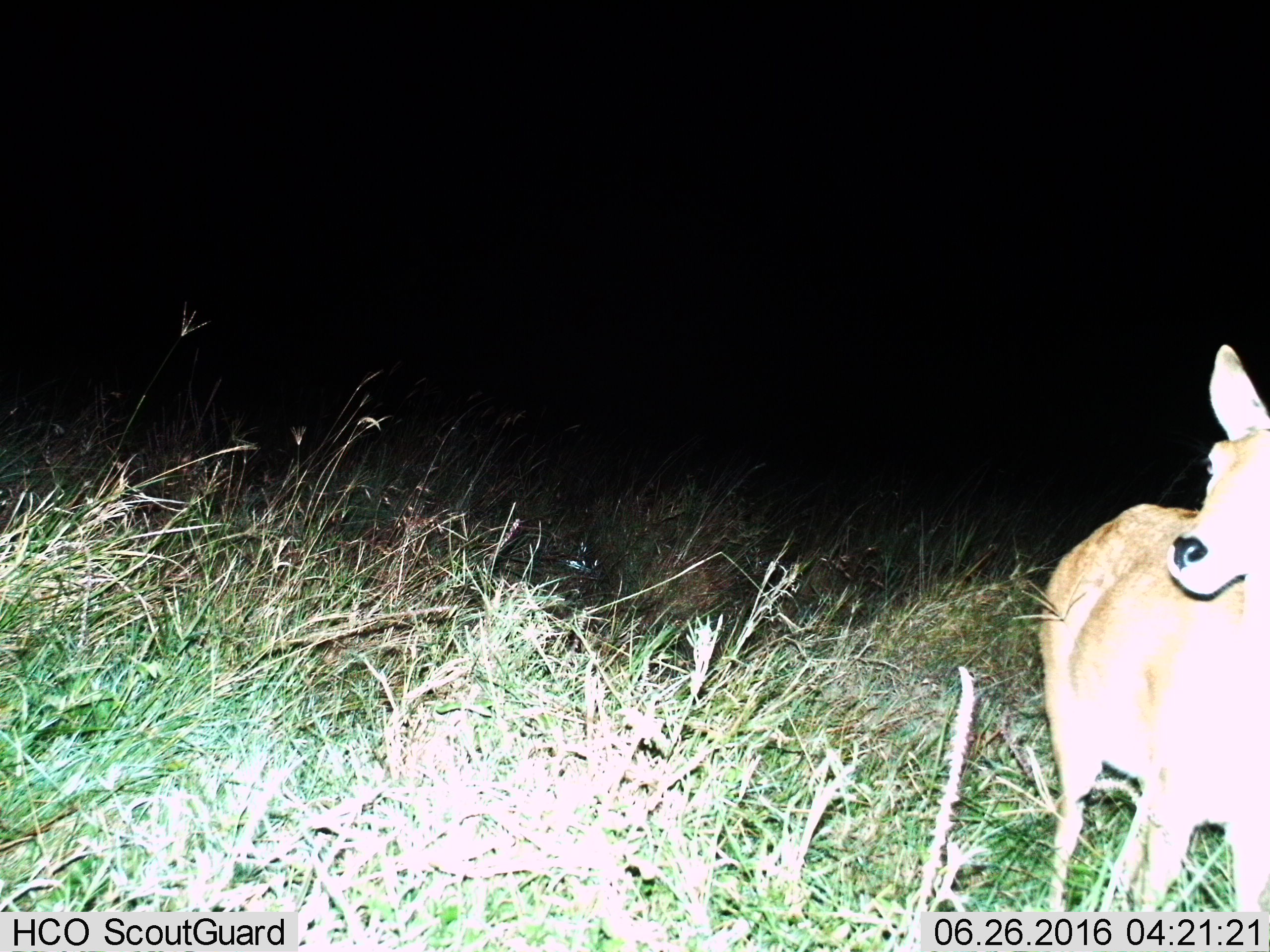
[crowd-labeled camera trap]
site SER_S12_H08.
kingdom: Animalia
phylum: Chordata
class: Mammalia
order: Artiodactyla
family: Bovidae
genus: Redunca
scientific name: Redunca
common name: reedbuck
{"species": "reedbuck (Redunca)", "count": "1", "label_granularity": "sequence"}